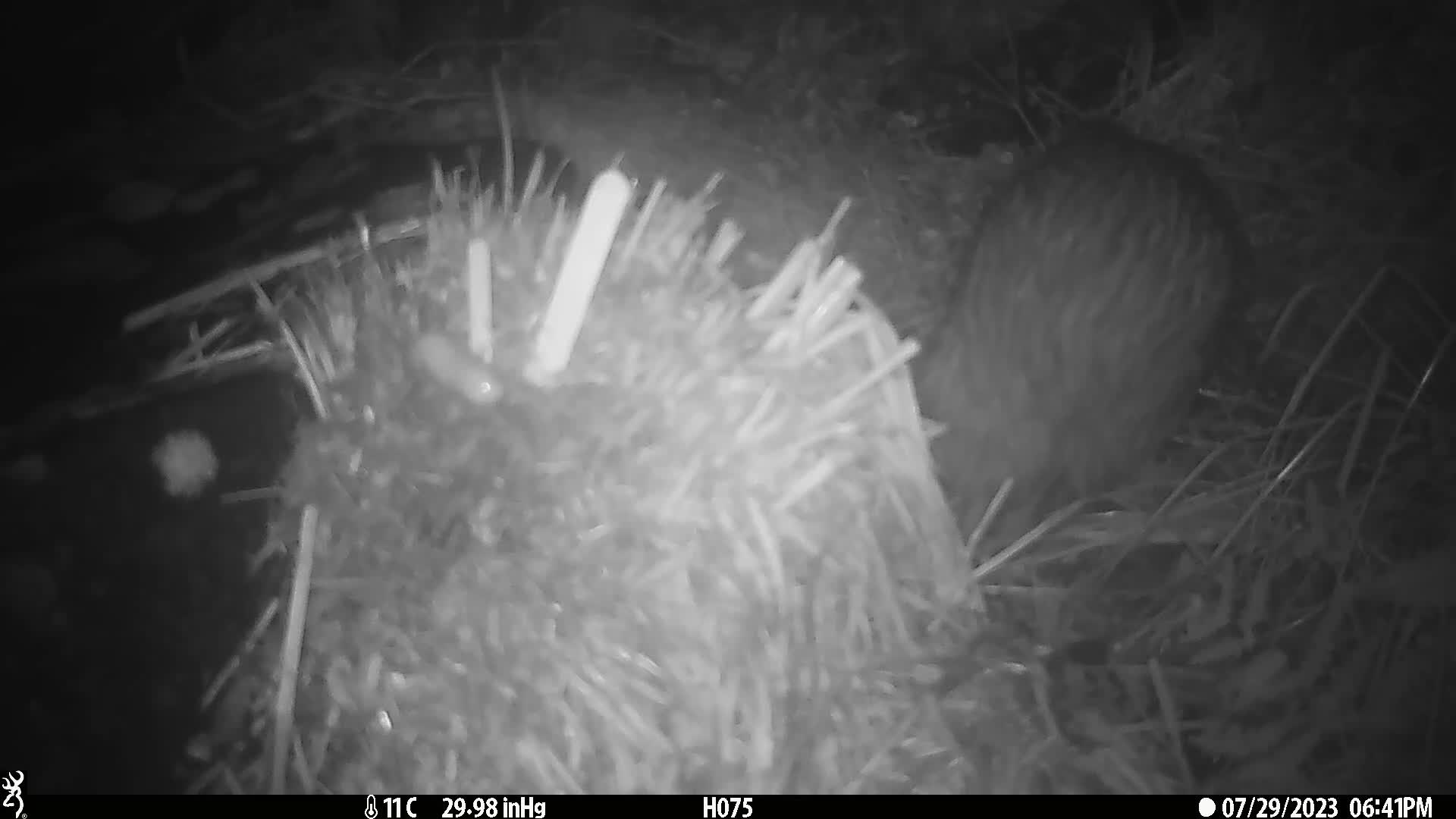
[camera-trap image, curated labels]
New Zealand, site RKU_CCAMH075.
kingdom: Animalia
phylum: Chordata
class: Aves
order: Apterygiformes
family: Apterygidae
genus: Apteryx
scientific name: Apteryx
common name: kiwi